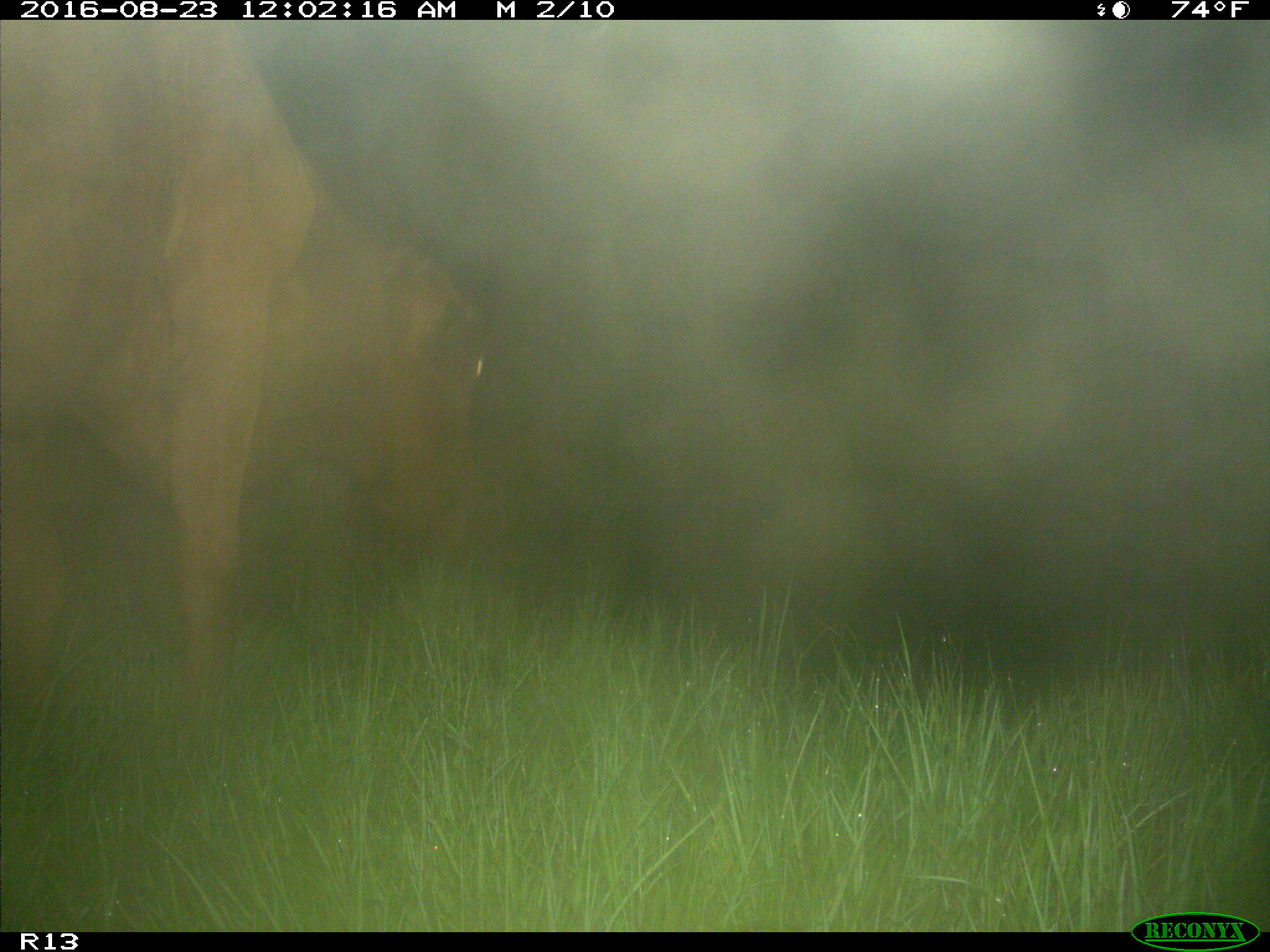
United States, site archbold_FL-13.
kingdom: Animalia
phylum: Chordata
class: Mammalia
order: Artiodactyla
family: Bovidae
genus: Bos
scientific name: Bos taurus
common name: domestic cow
Bos taurus (domestic cow).